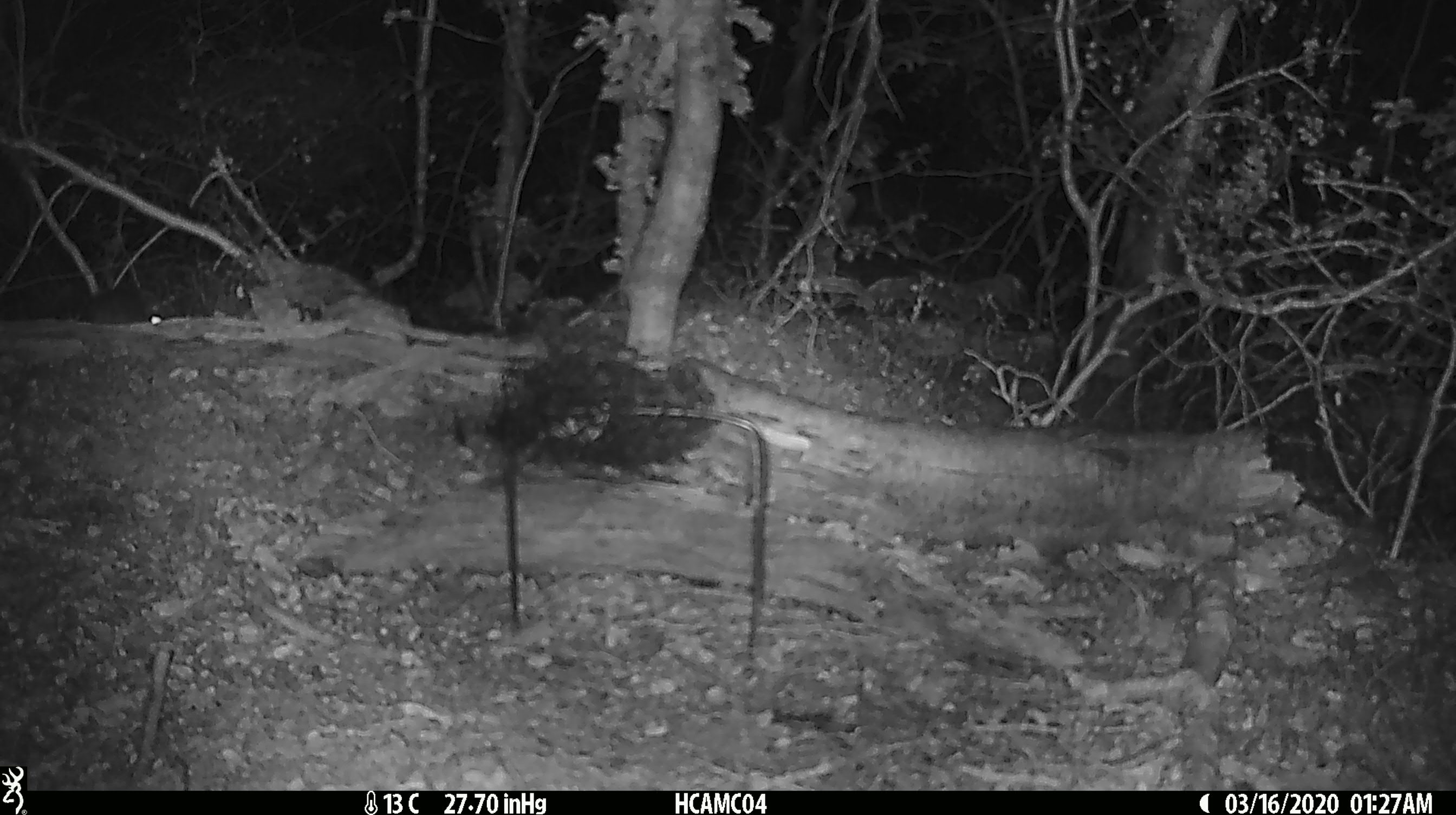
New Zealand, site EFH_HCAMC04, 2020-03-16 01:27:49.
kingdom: Animalia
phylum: Chordata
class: Mammalia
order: Rodentia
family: Muridae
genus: Mus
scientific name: Mus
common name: mouse